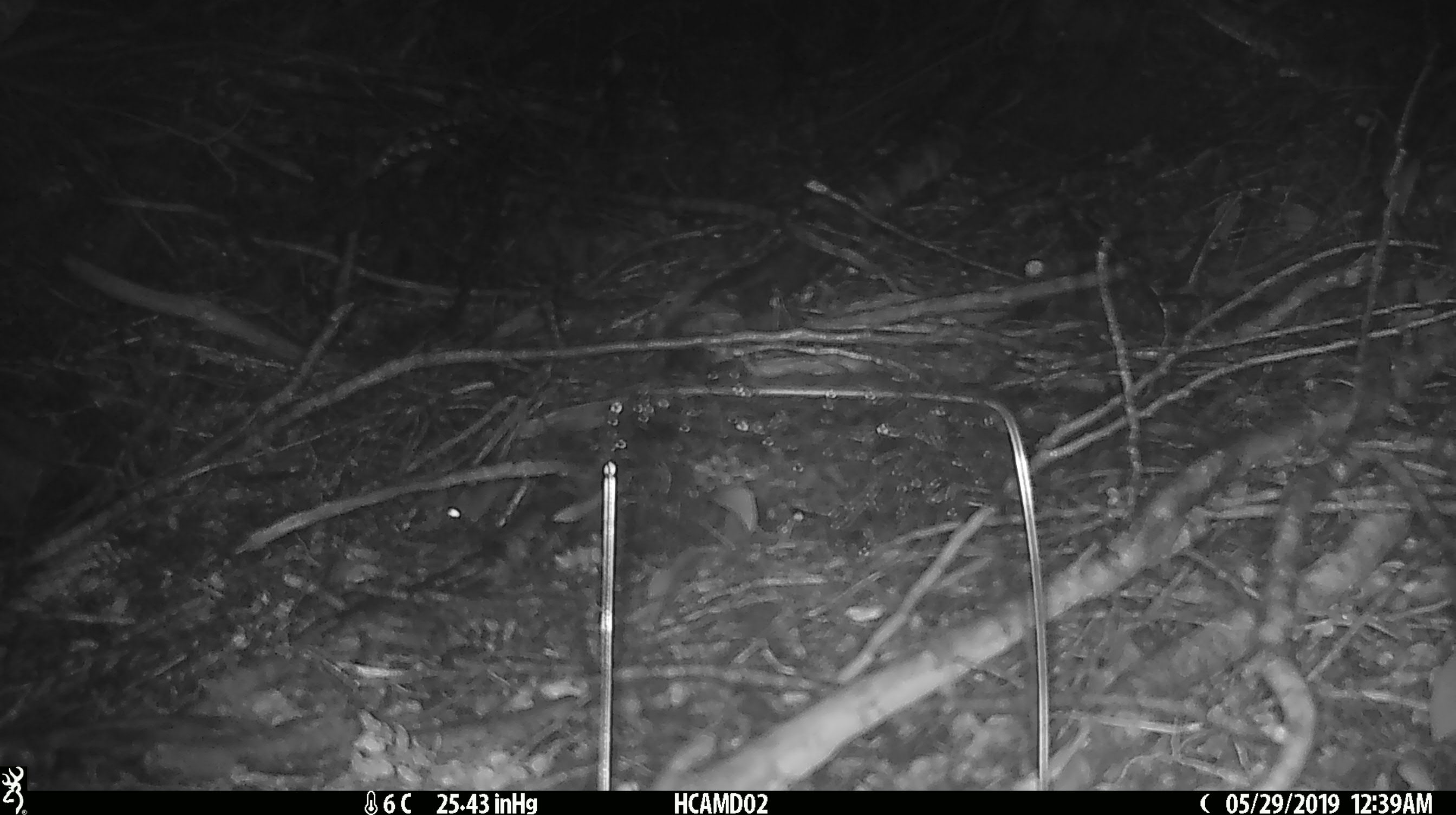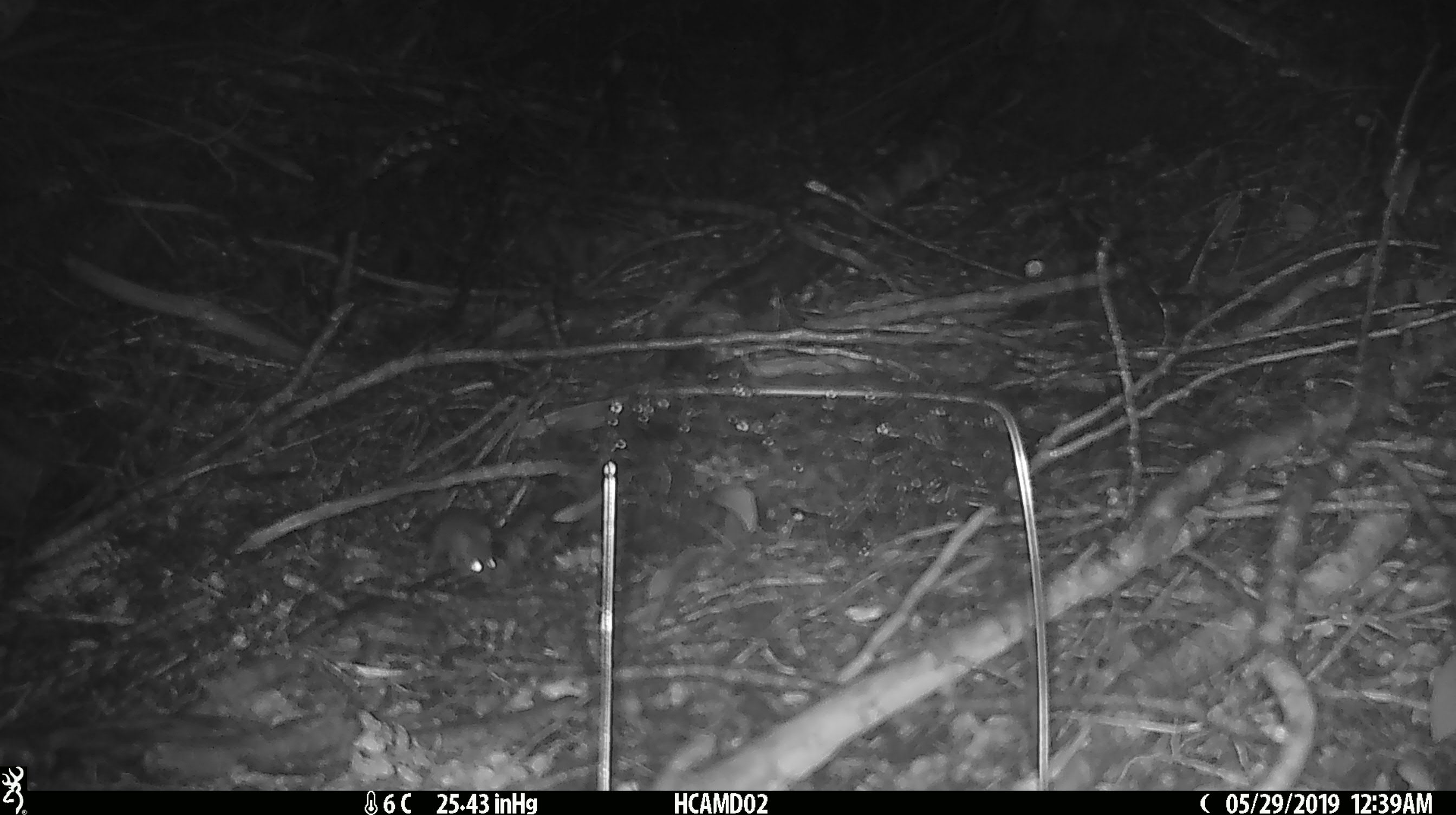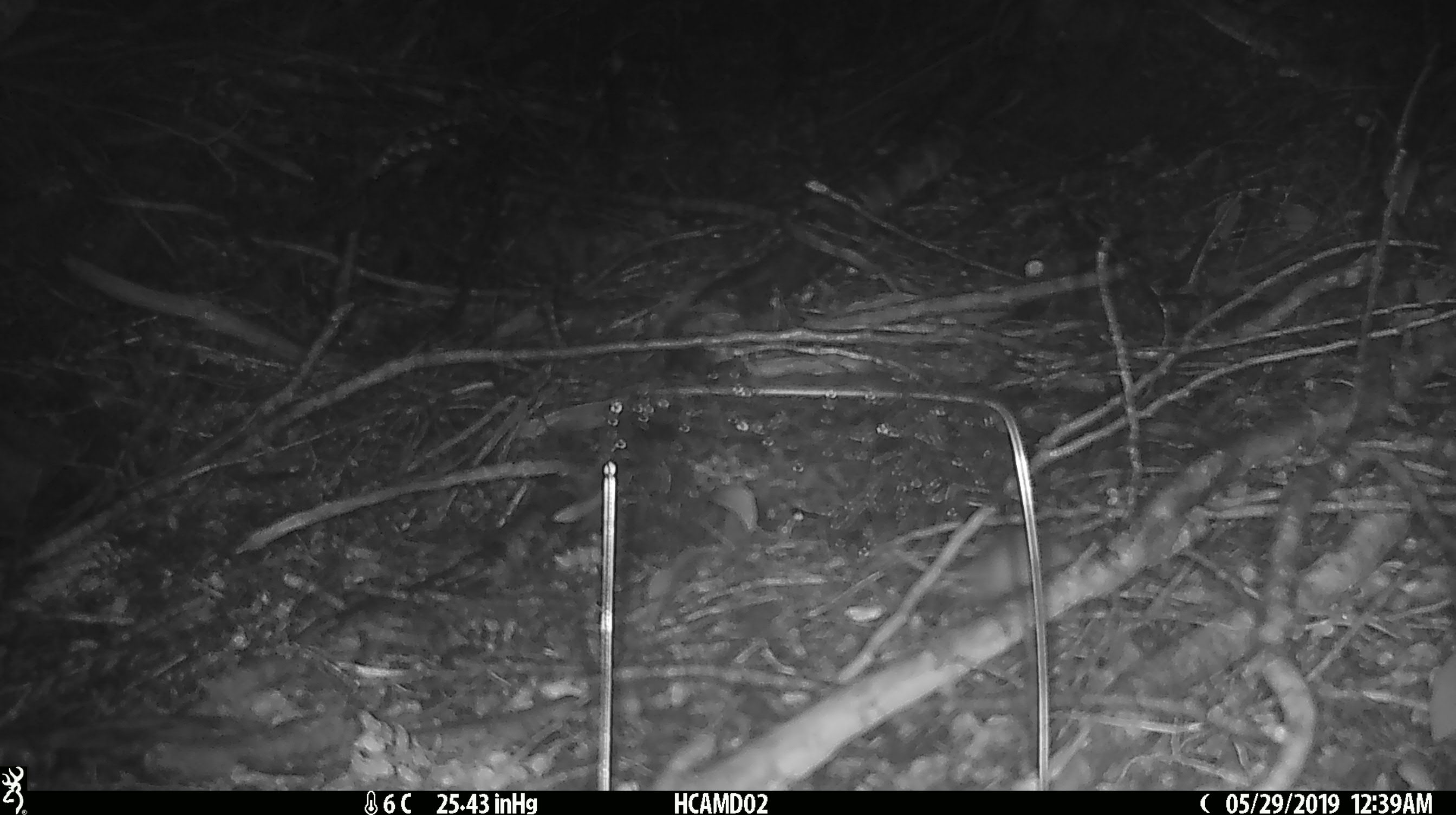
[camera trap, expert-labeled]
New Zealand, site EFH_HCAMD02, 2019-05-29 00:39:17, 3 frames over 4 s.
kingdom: Animalia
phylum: Chordata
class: Mammalia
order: Rodentia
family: Muridae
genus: Mus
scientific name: Mus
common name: mouse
Mouse (Mus).